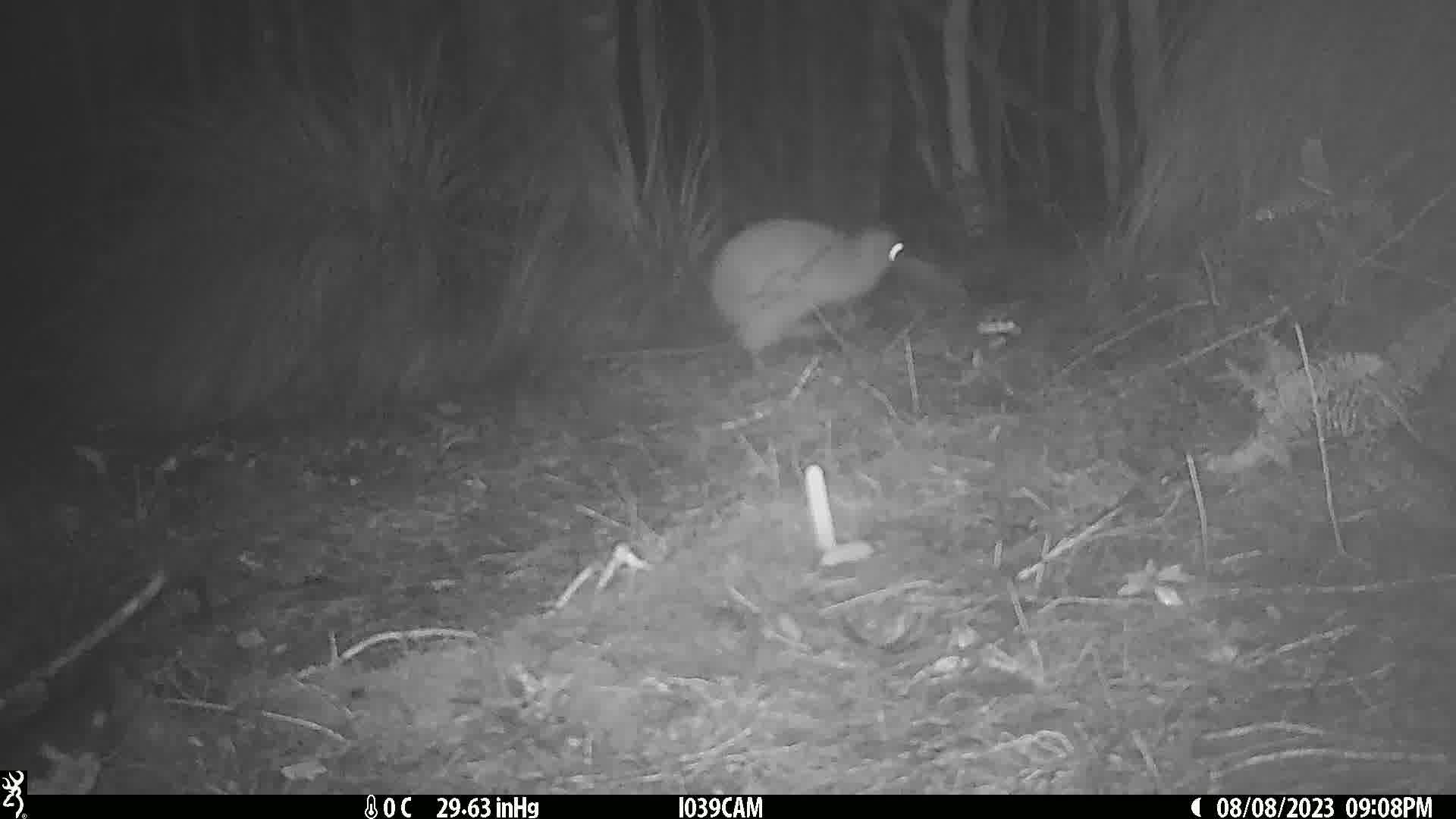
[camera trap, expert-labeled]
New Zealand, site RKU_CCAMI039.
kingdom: Animalia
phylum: Chordata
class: Aves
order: Apterygiformes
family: Apterygidae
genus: Apteryx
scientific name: Apteryx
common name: kiwi